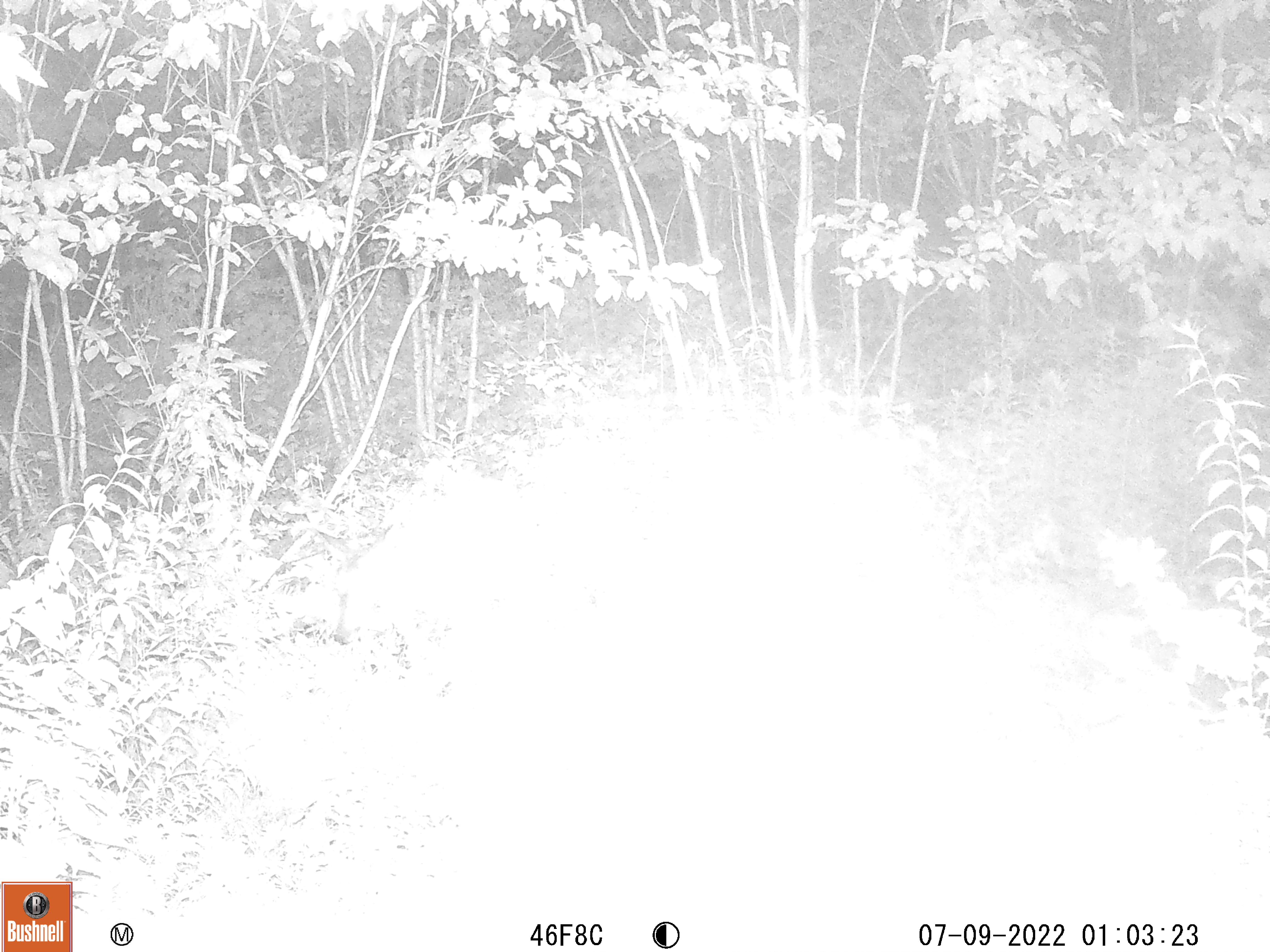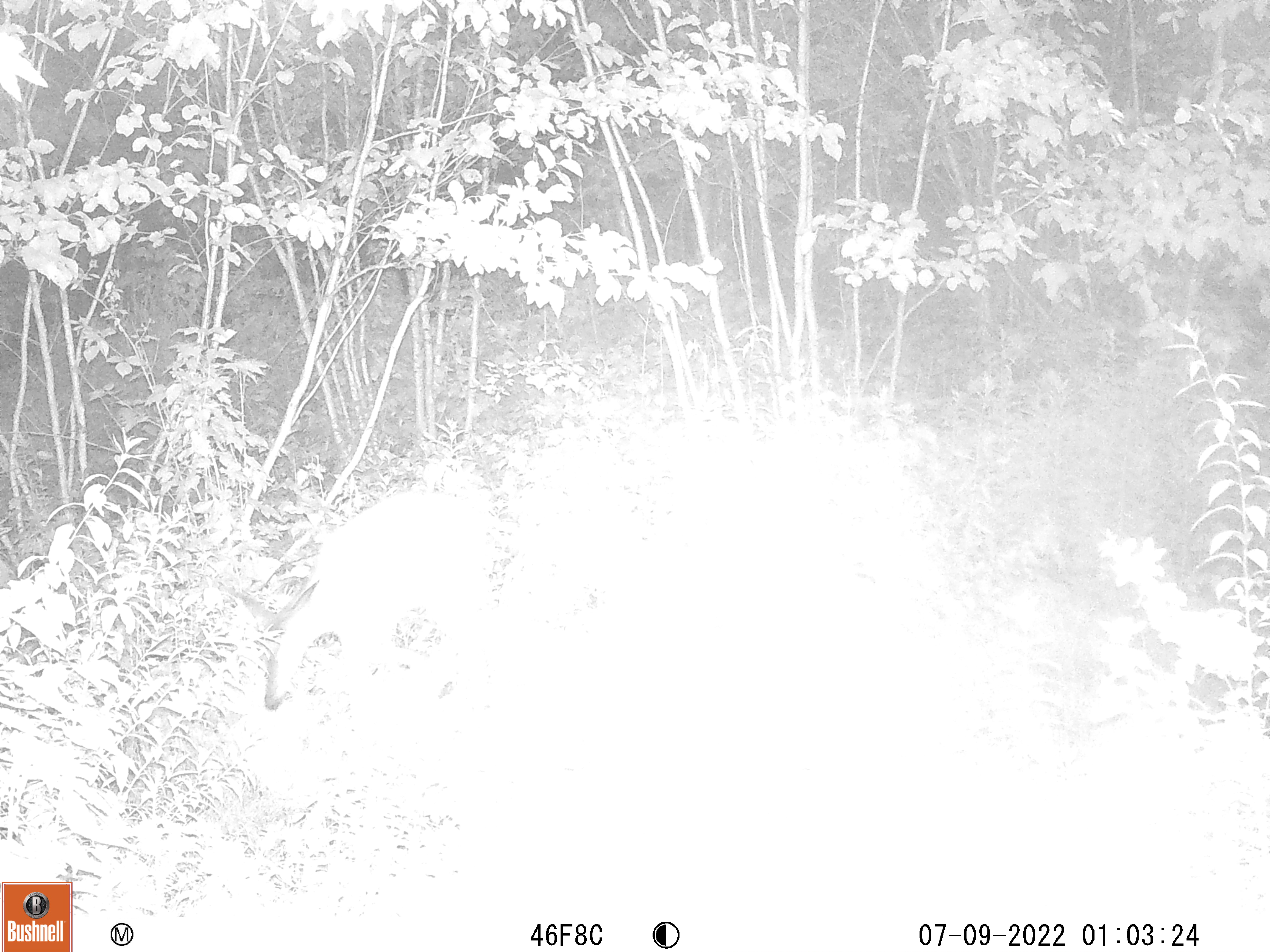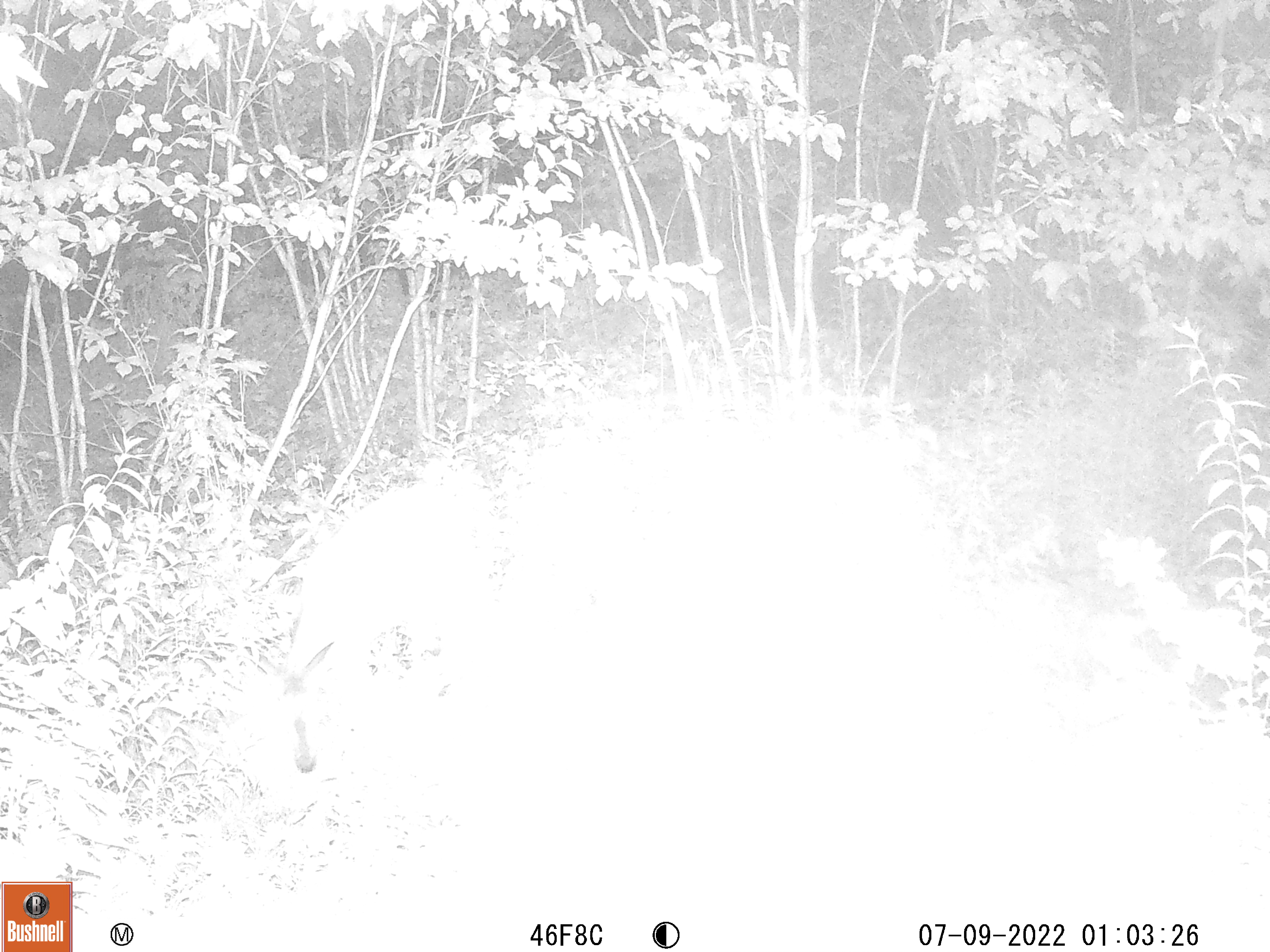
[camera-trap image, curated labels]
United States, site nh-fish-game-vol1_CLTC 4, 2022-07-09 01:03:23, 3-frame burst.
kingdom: Animalia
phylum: Chordata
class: Mammalia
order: Artiodactyla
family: Cervidae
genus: Odocoileus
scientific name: Odocoileus virginianus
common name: white-tailed deer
White-tailed deer (Odocoileus virginianus).